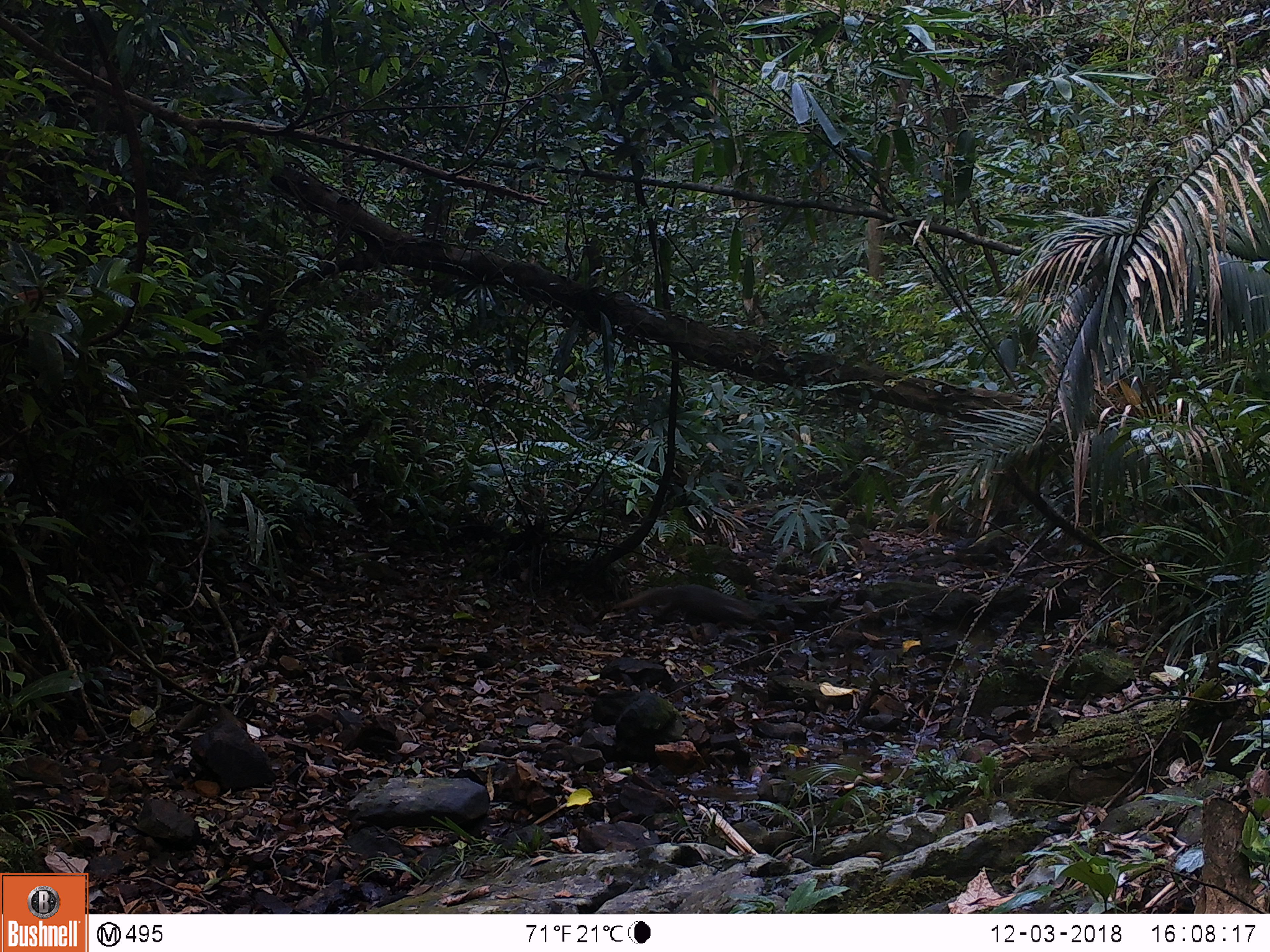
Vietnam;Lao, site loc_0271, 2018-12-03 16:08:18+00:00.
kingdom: Animalia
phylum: Chordata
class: Mammalia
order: Carnivora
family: Herpestidae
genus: Urva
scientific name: Urva urva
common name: crab-eating mongoose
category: crab eating mongoose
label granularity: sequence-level